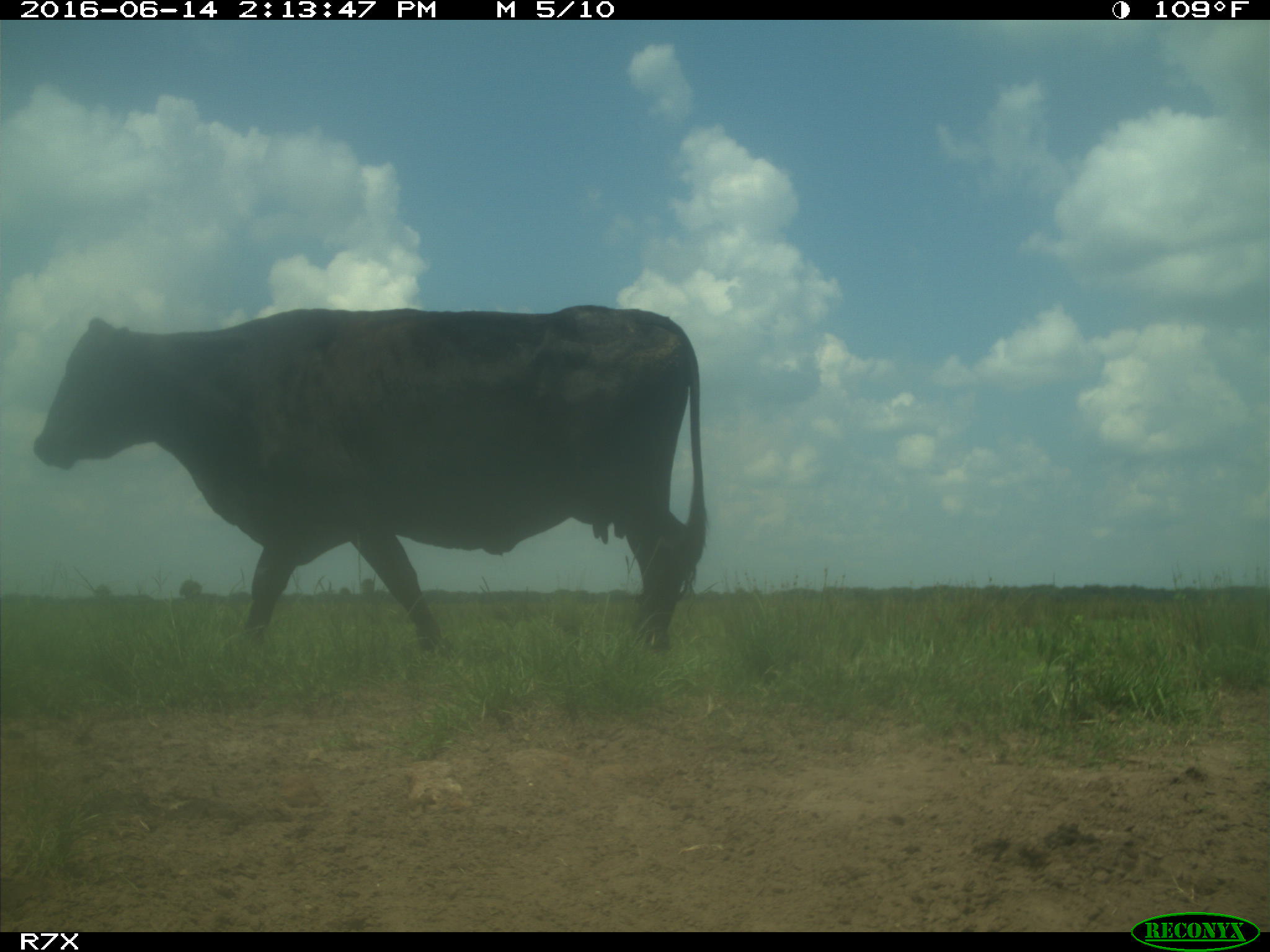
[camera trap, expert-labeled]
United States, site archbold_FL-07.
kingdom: Animalia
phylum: Chordata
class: Mammalia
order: Artiodactyla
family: Bovidae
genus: Bos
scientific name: Bos taurus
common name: domestic cow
Bos taurus (domestic cow).